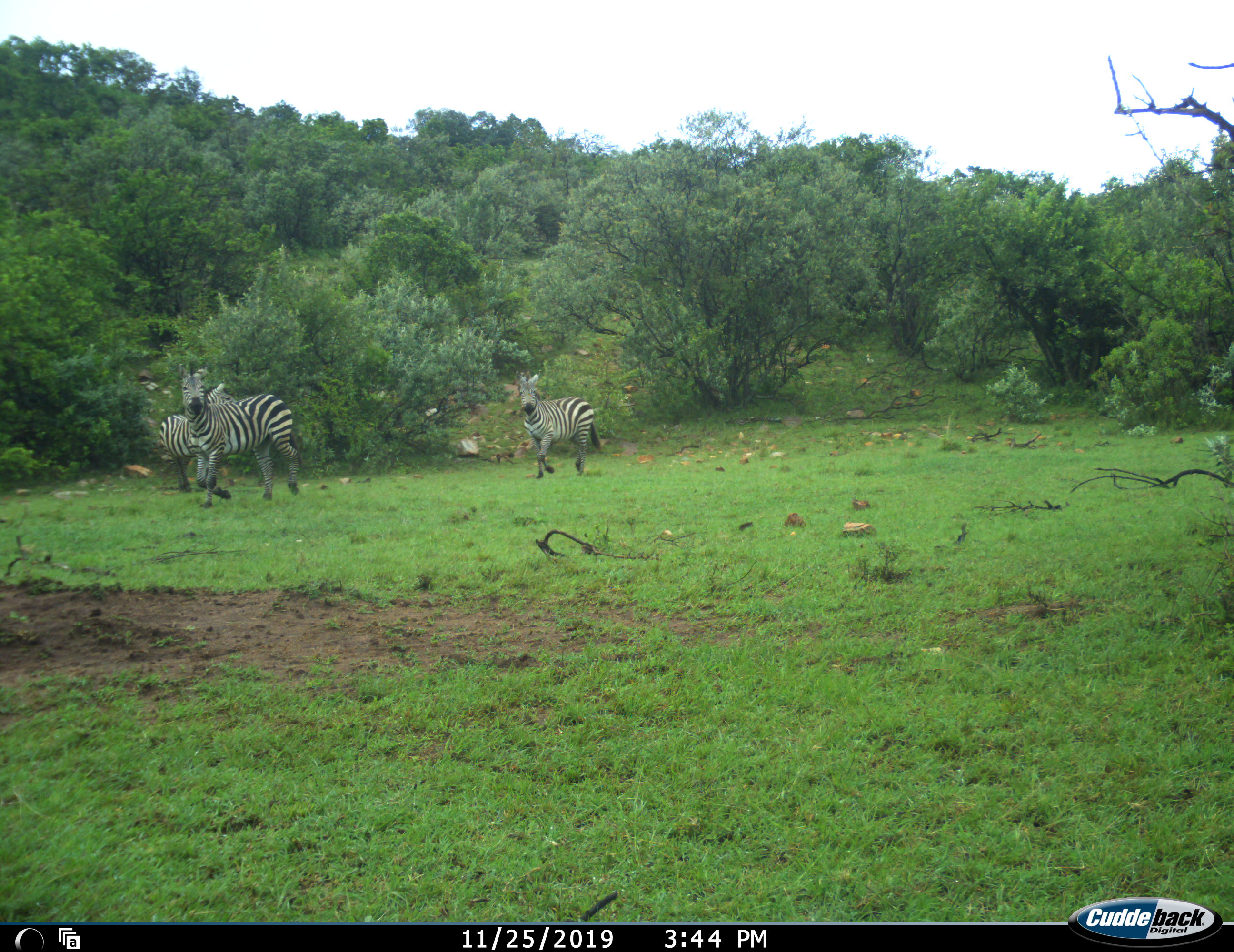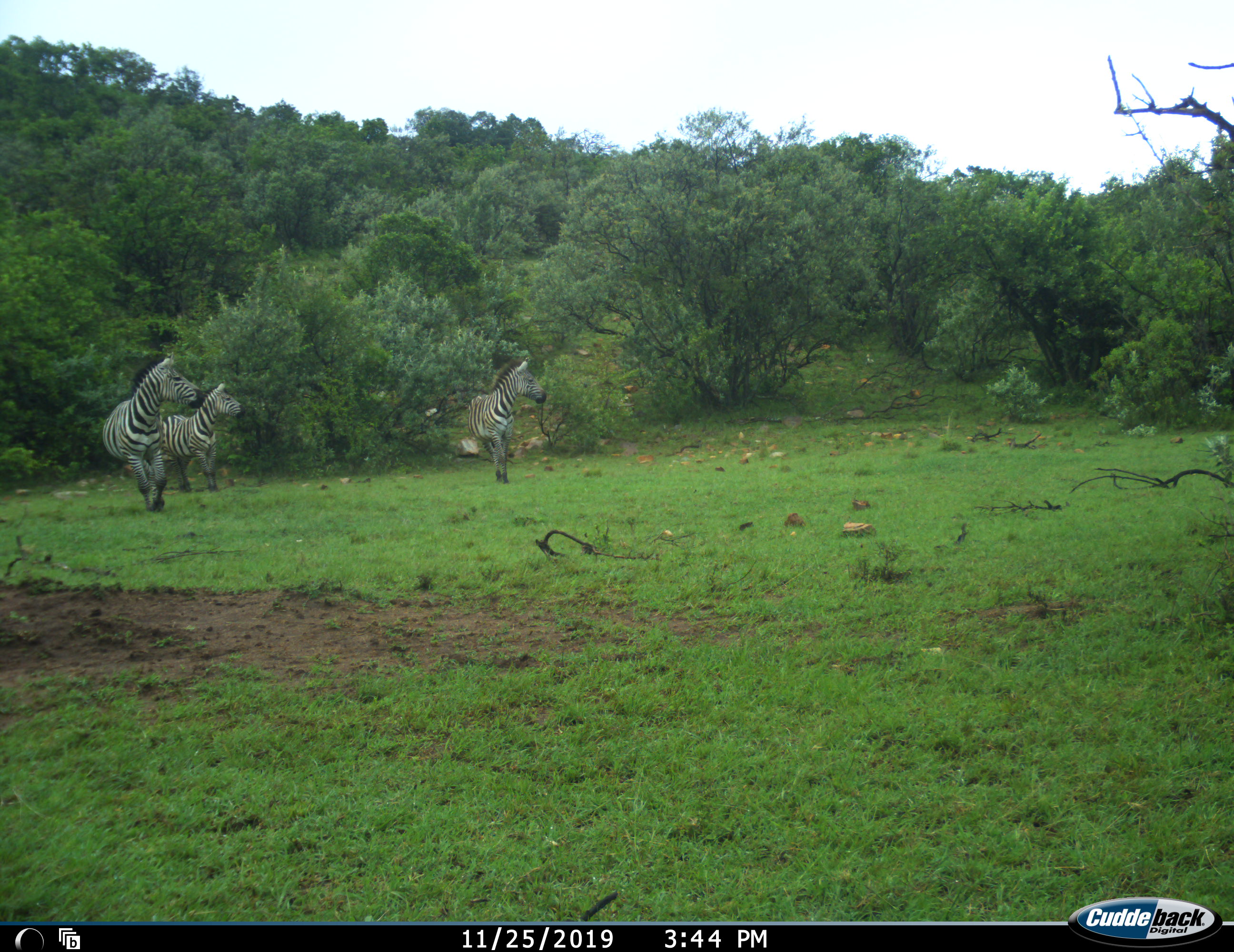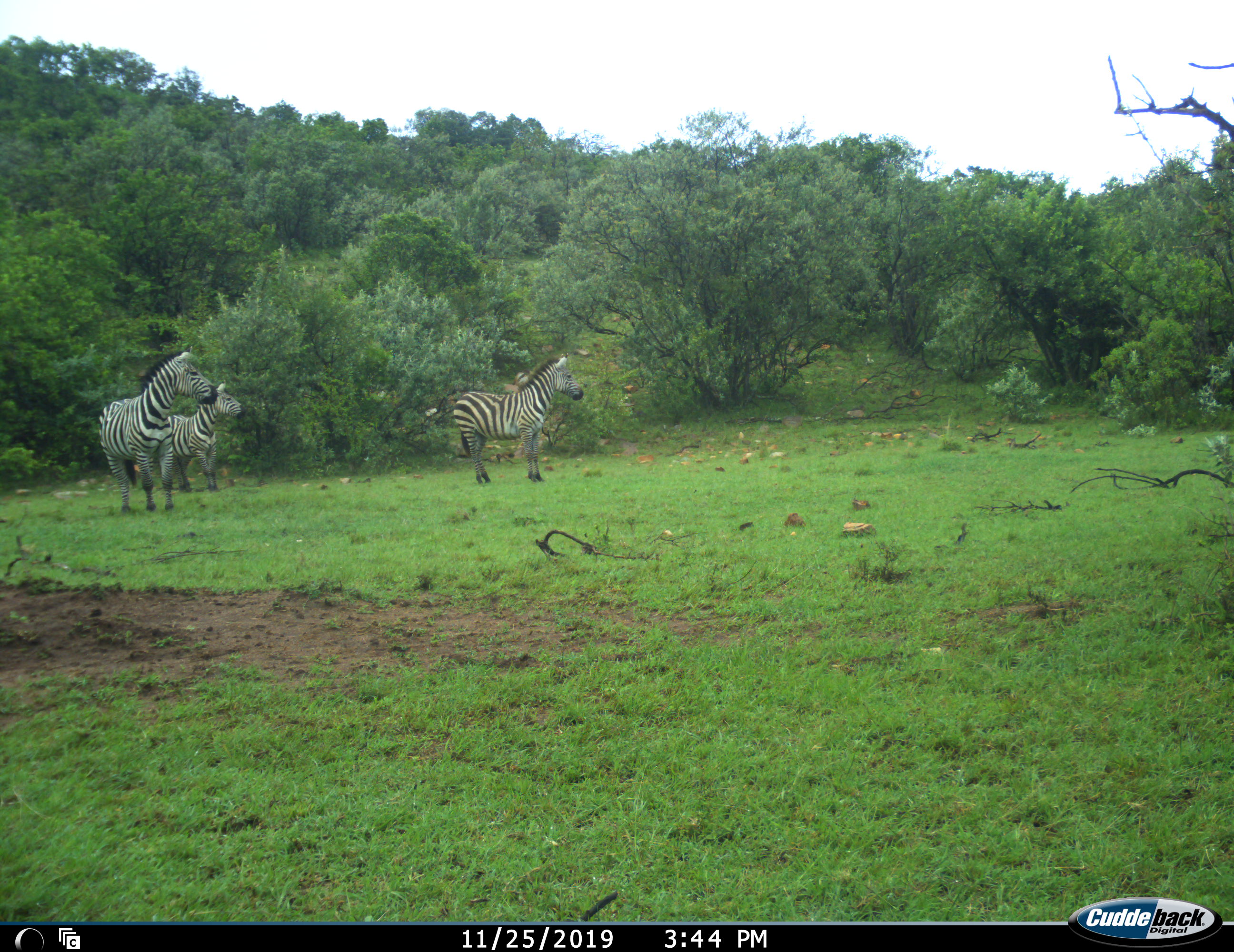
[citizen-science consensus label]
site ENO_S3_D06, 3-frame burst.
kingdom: Animalia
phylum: Chordata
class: Mammalia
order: Perissodactyla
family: Equidae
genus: Equus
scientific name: Equus quagga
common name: plains zebra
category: zebraplains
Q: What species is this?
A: Zebraplains (plains zebra) (Equus quagga).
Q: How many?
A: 3.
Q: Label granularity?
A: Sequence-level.